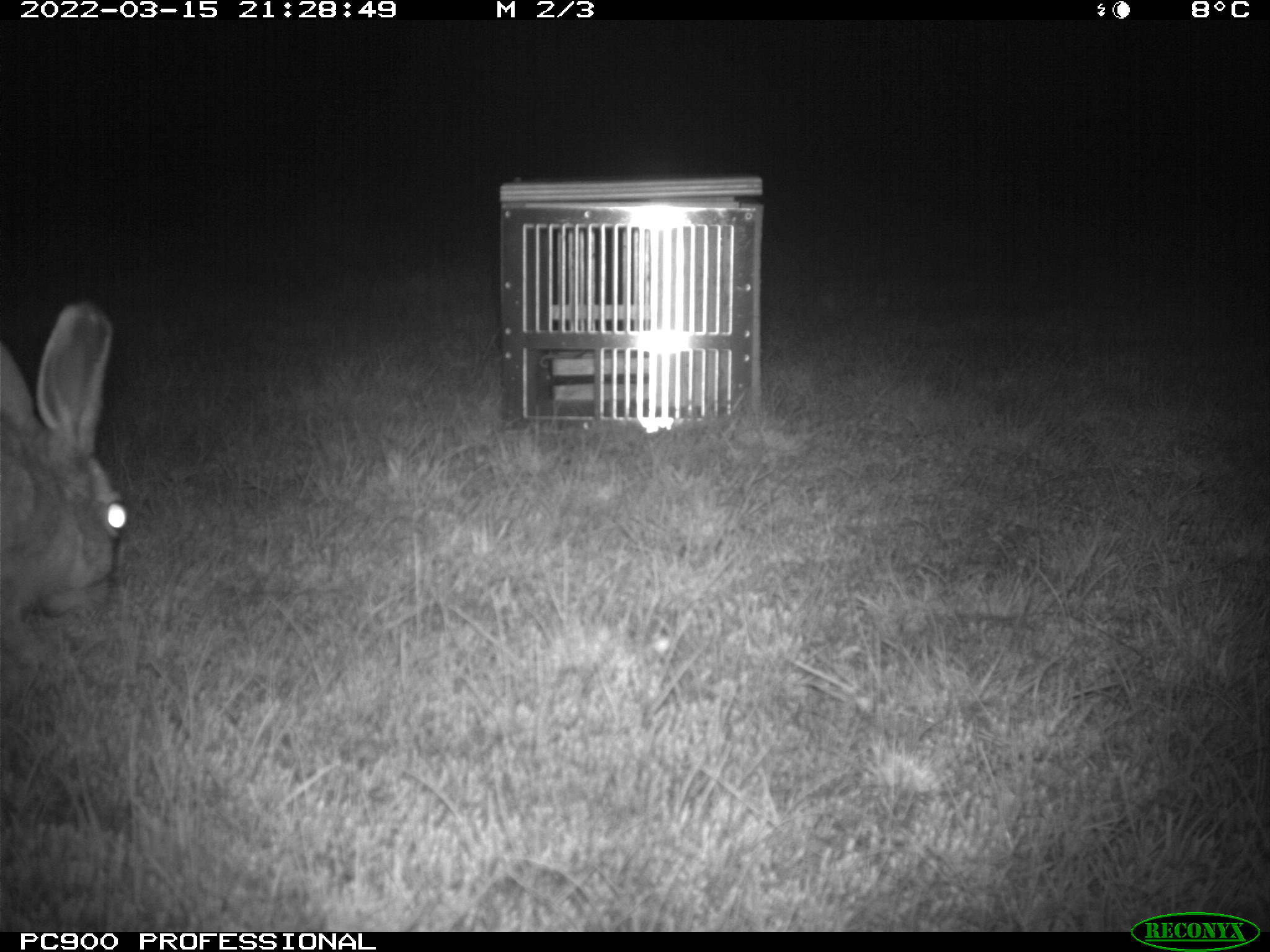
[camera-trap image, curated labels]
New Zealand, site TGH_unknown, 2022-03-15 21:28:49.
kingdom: Animalia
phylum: Chordata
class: Mammalia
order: Lagomorpha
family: Leporidae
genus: Lepus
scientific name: Lepus europaeus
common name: brown hare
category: hare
Hare (brown hare) (Lepus europaeus).